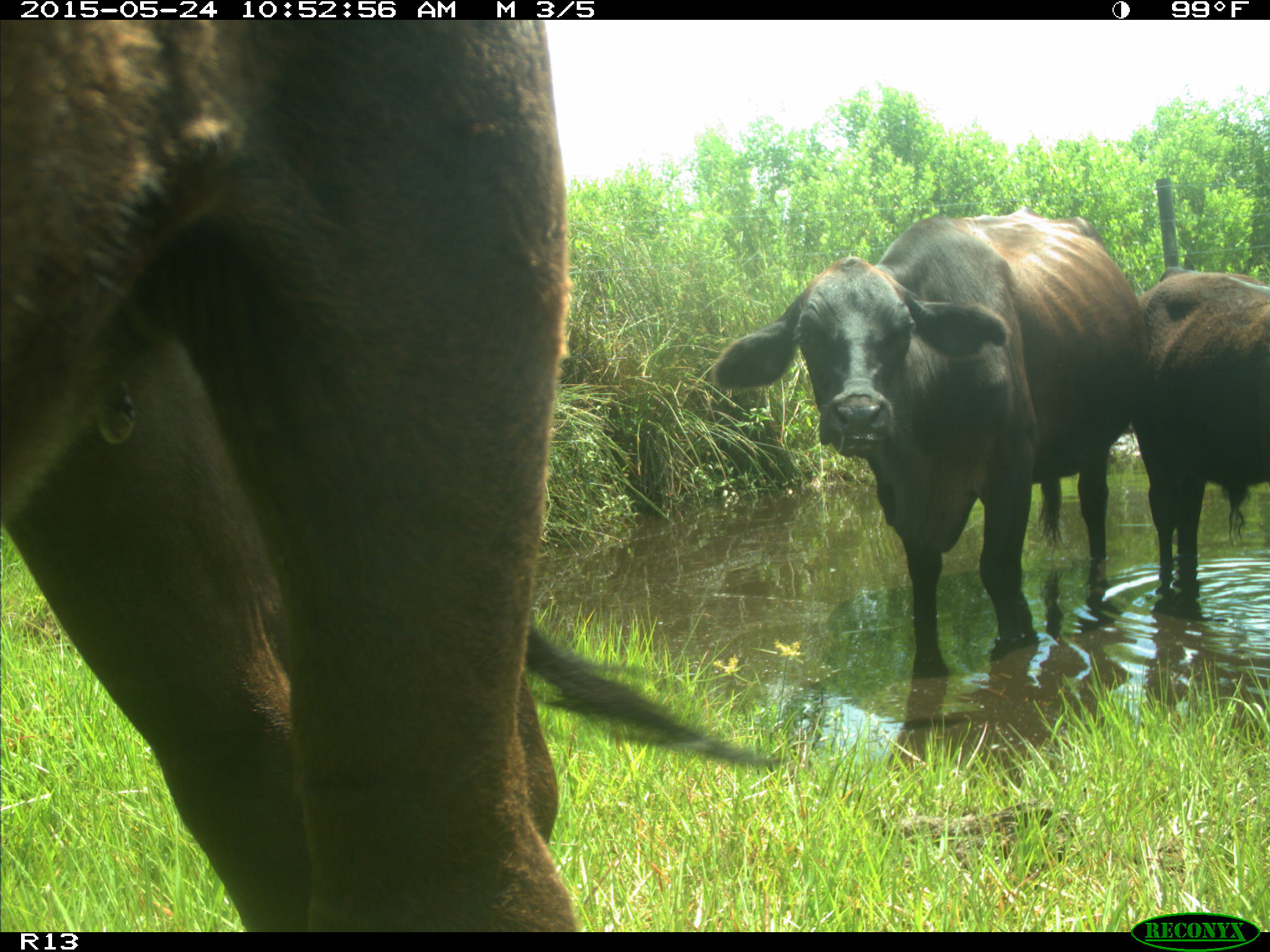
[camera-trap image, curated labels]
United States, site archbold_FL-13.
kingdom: Animalia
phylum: Chordata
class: Mammalia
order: Artiodactyla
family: Bovidae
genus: Bos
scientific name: Bos taurus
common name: domestic cow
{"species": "Bos taurus (domestic cow)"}